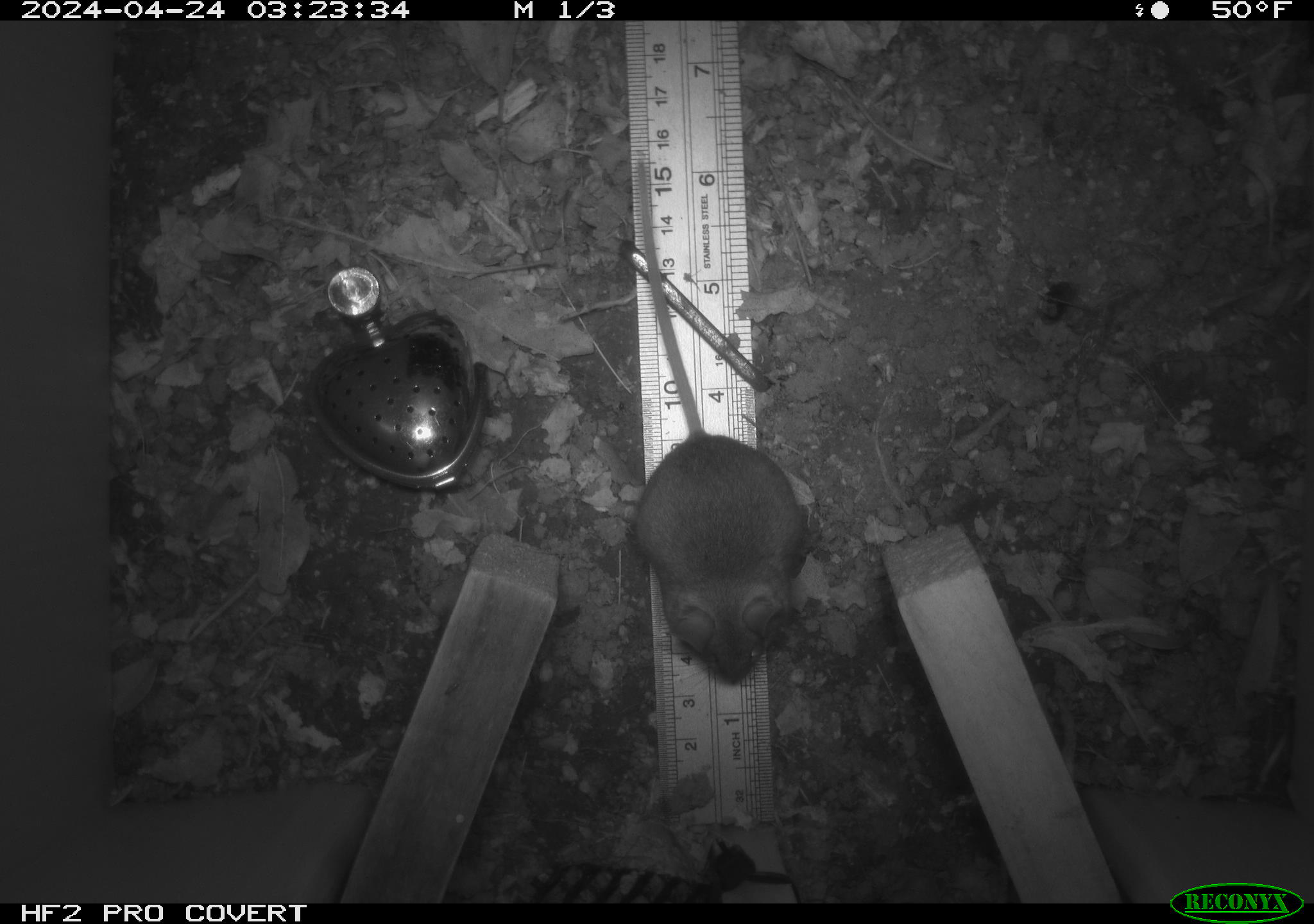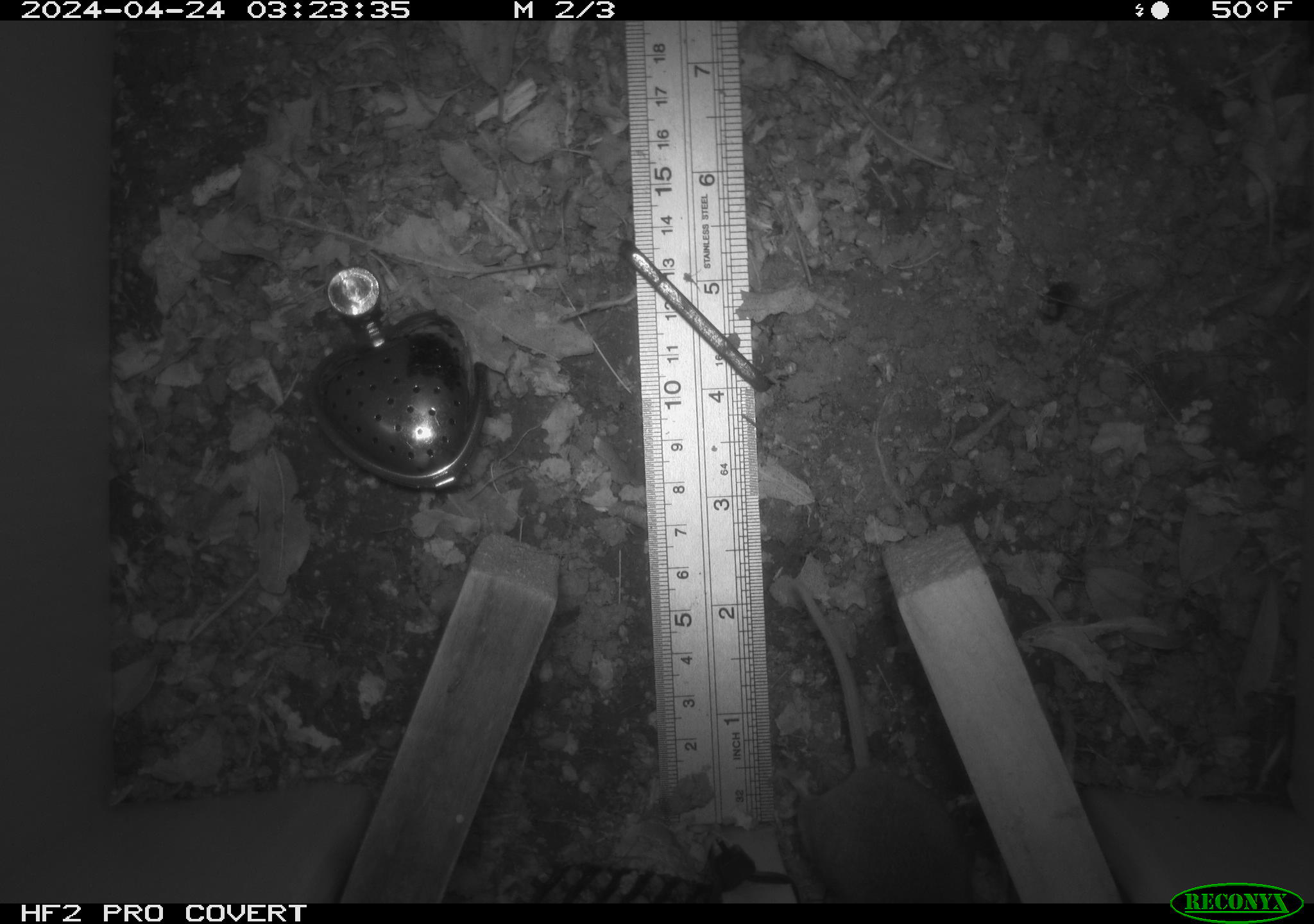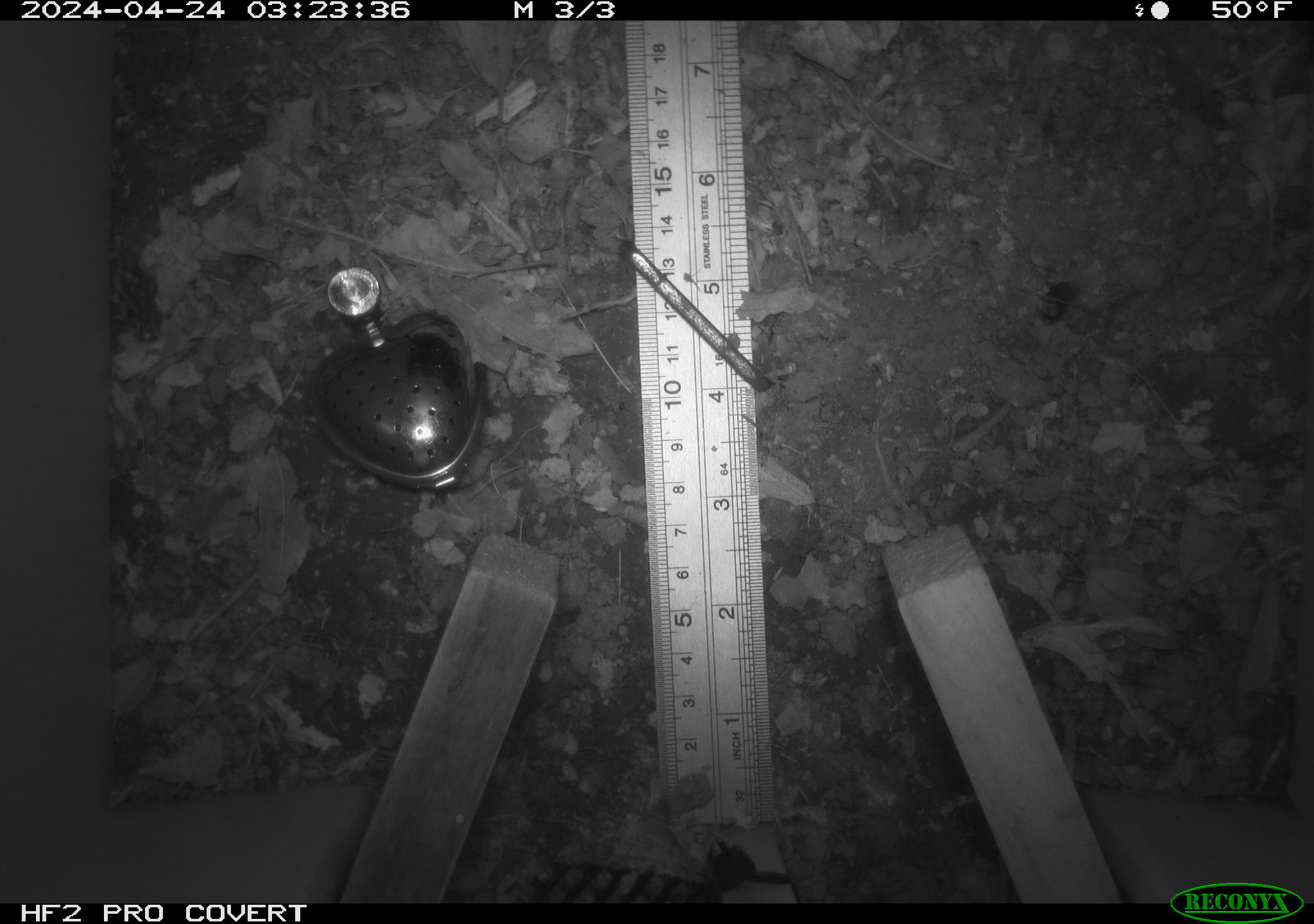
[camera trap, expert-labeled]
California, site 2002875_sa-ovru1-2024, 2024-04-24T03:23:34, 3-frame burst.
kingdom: Animalia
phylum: Chordata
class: Mammalia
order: Rodentia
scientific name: Rodentia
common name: mouse species